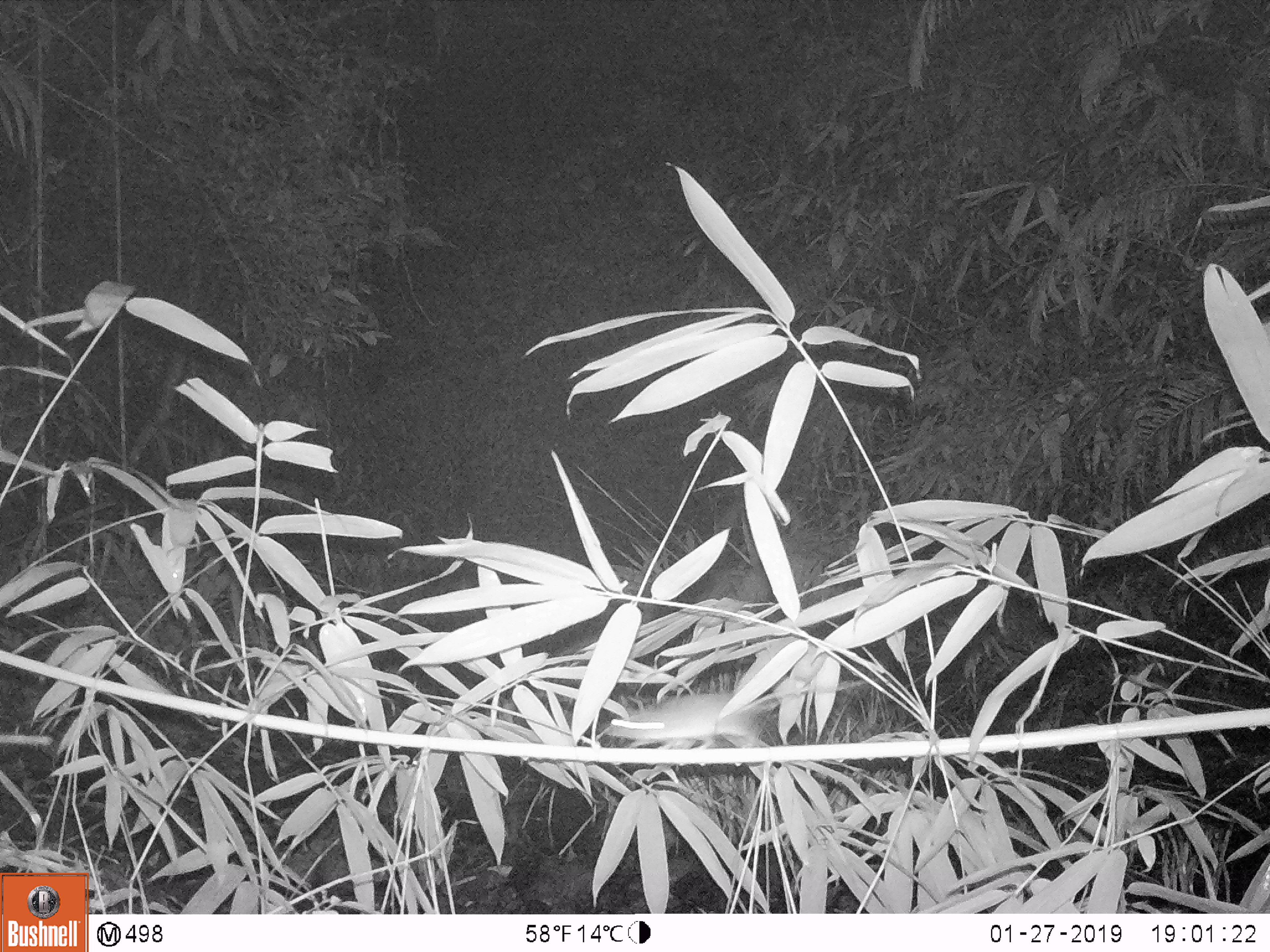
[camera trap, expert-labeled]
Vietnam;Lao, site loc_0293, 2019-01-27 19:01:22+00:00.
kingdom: Animalia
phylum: Chordata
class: Mammalia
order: Rodentia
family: Muridae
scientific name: Muridae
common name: old-world mice and rats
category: unidentified murid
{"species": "unidentified murid (old-world mice and rats) (Muridae)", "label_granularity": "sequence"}